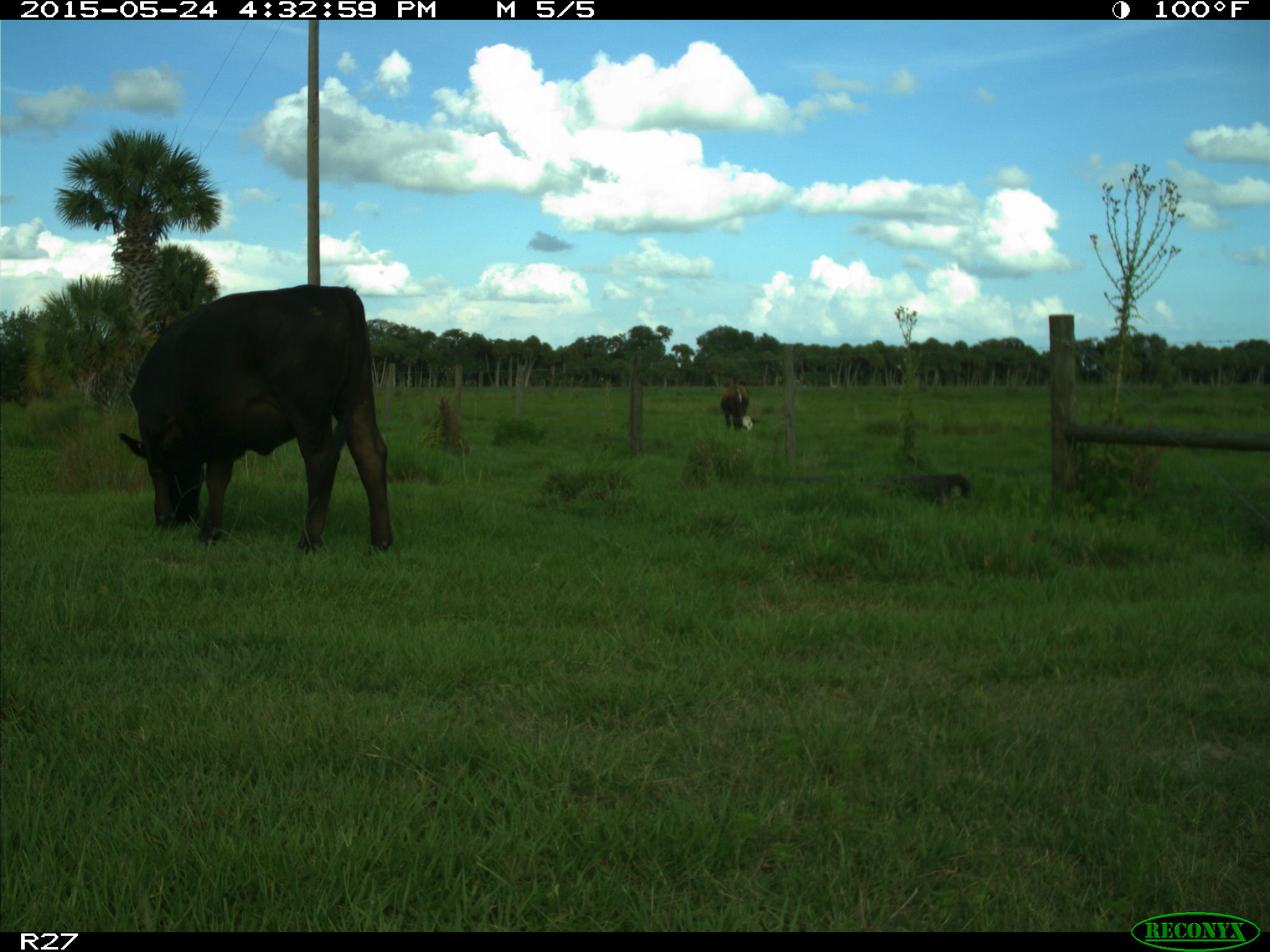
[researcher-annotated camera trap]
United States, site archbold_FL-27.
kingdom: Animalia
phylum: Chordata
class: Mammalia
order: Artiodactyla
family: Bovidae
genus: Bos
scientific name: Bos taurus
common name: domestic cow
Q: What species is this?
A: Bos taurus (domestic cow).